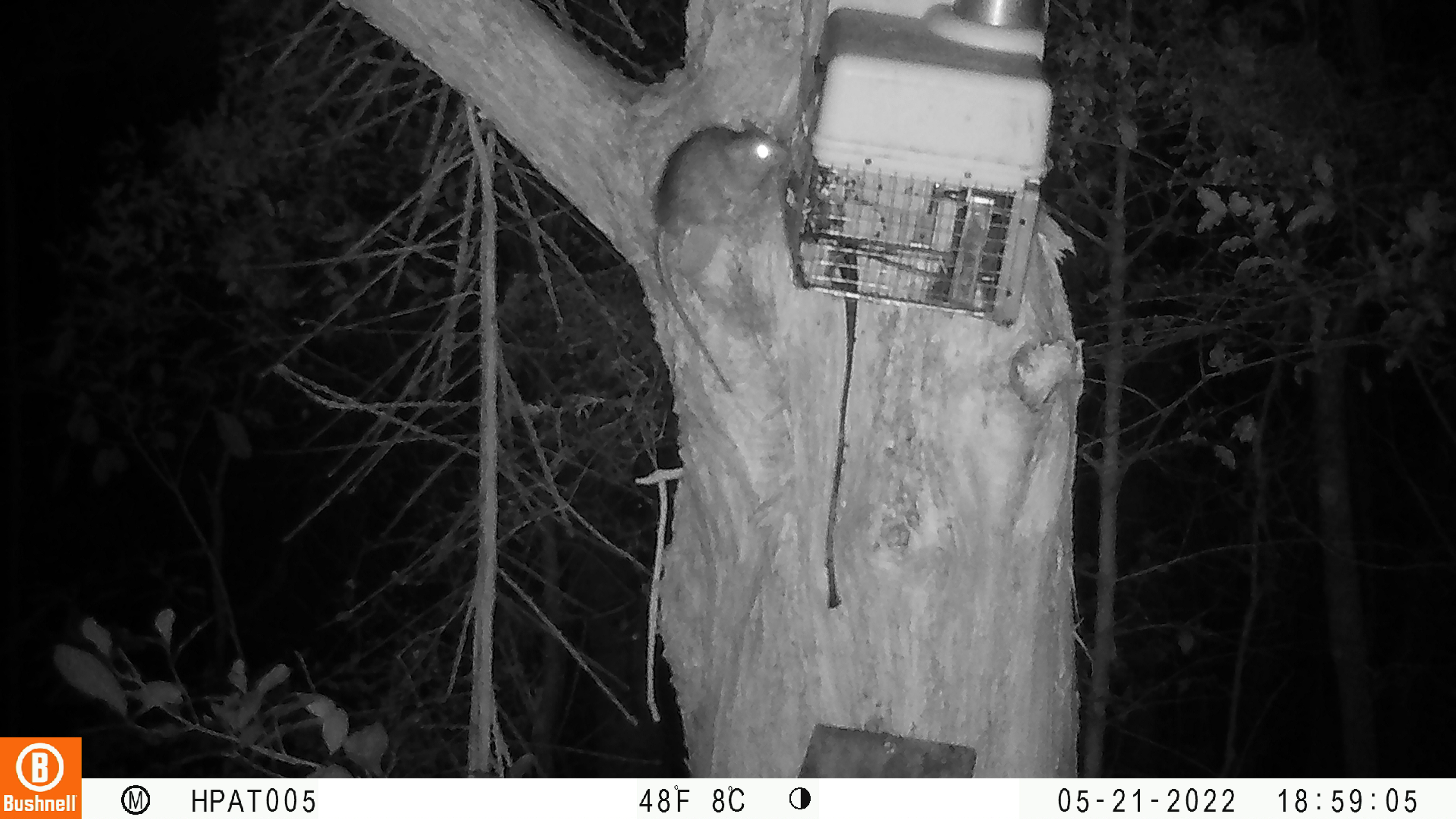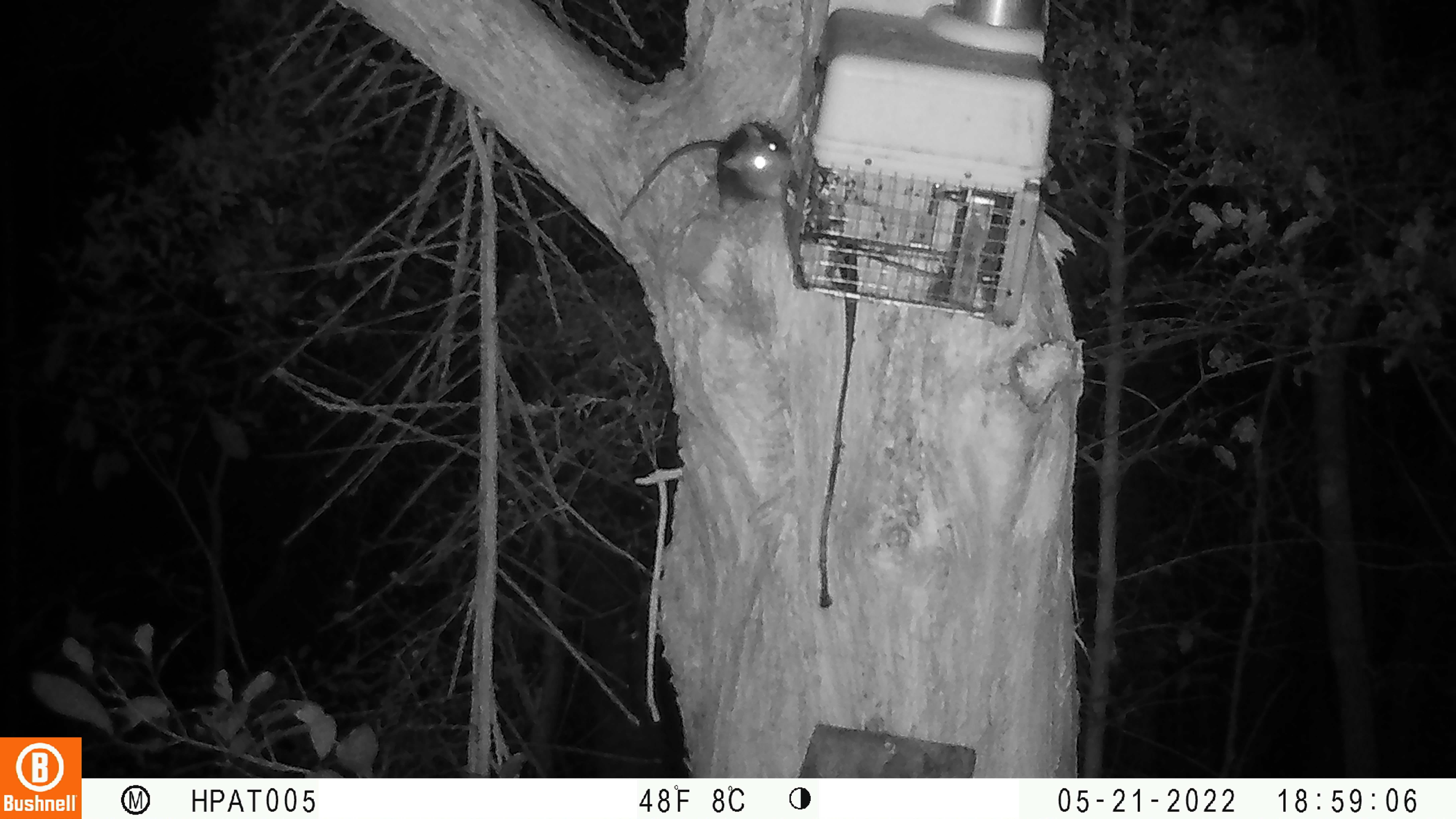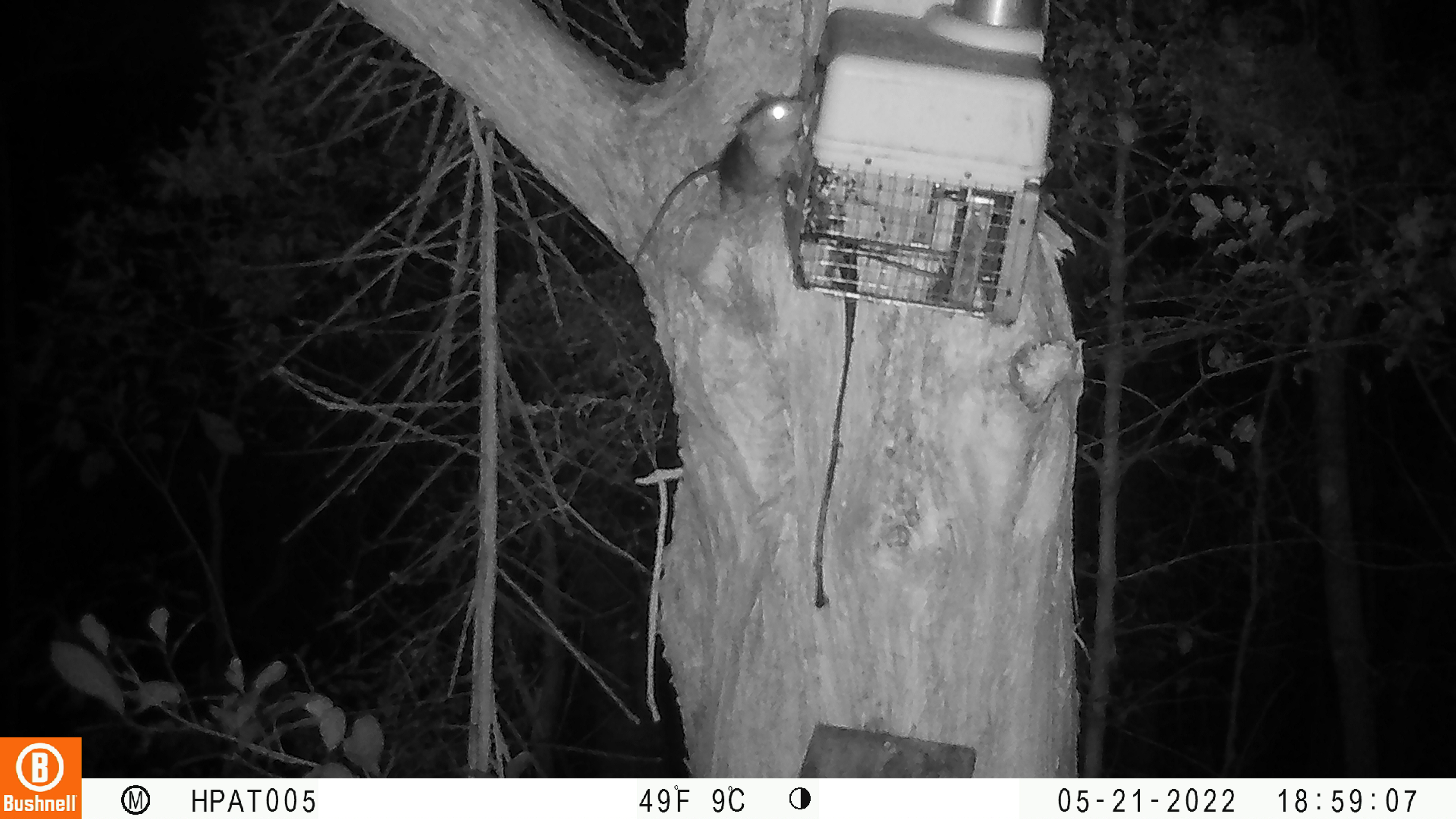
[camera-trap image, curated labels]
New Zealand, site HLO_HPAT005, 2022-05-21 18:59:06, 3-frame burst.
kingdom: Animalia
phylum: Chordata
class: Mammalia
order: Rodentia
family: Muridae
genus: Rattus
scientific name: Rattus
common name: rat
Rat (Rattus).